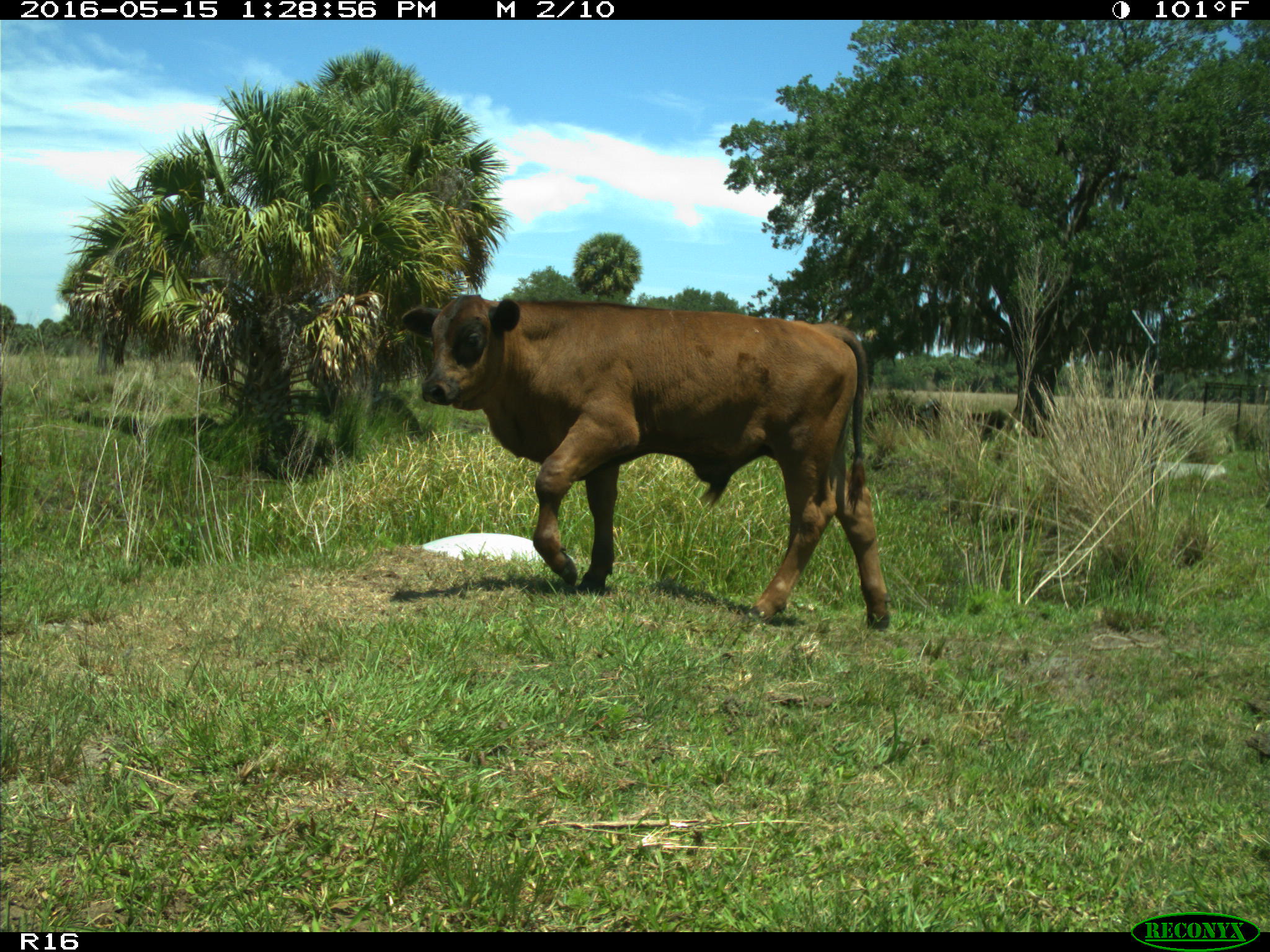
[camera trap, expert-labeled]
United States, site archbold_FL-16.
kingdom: Animalia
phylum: Chordata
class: Mammalia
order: Artiodactyla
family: Bovidae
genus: Bos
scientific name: Bos taurus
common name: domestic cow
Bos taurus (domestic cow).